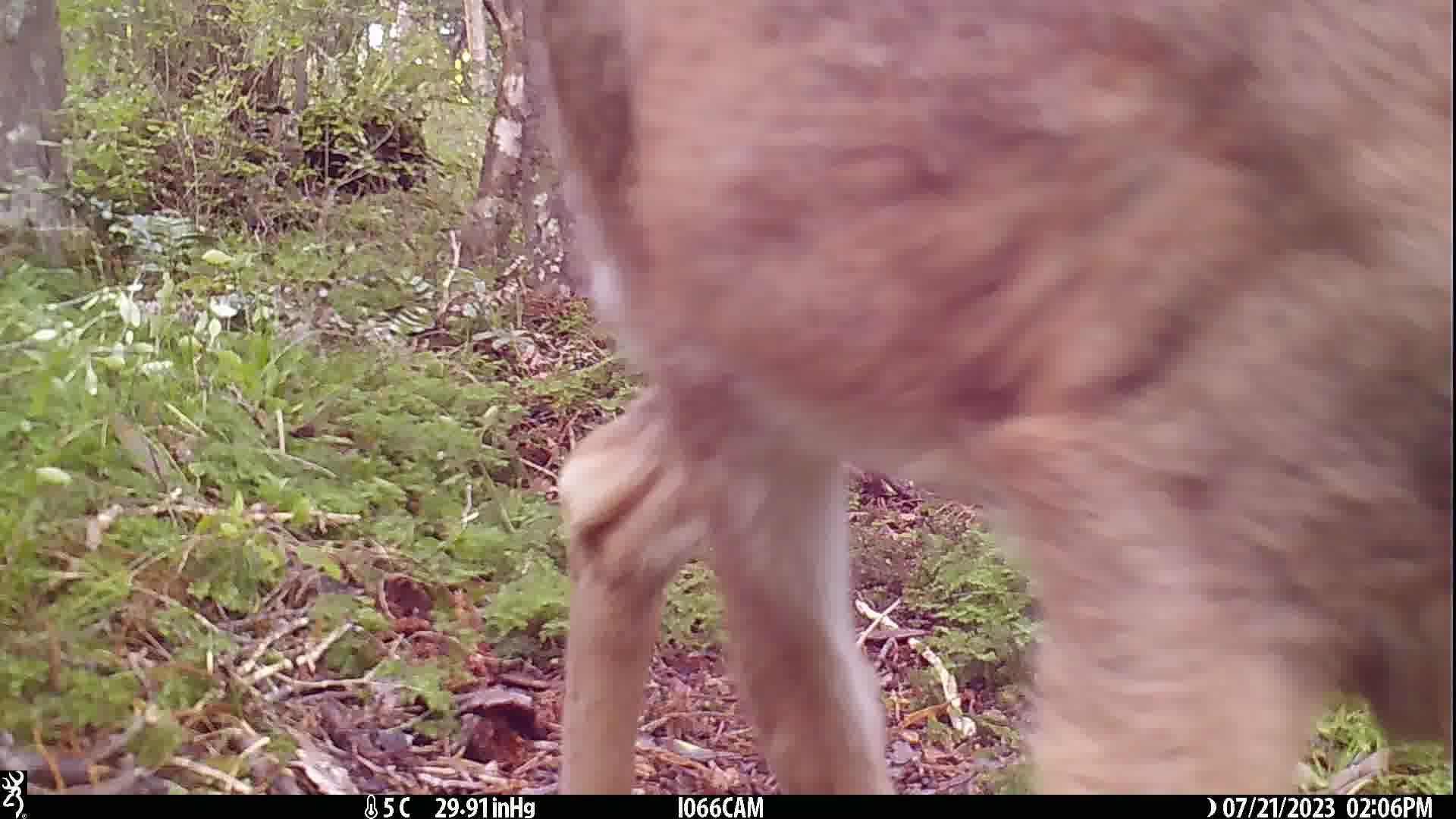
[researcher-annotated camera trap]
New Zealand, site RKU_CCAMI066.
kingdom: Animalia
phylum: Chordata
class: Mammalia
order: Artiodactyla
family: Cervidae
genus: Odocoileus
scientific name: Odocoileus virginianus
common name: white-tailed deer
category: white tailed deer